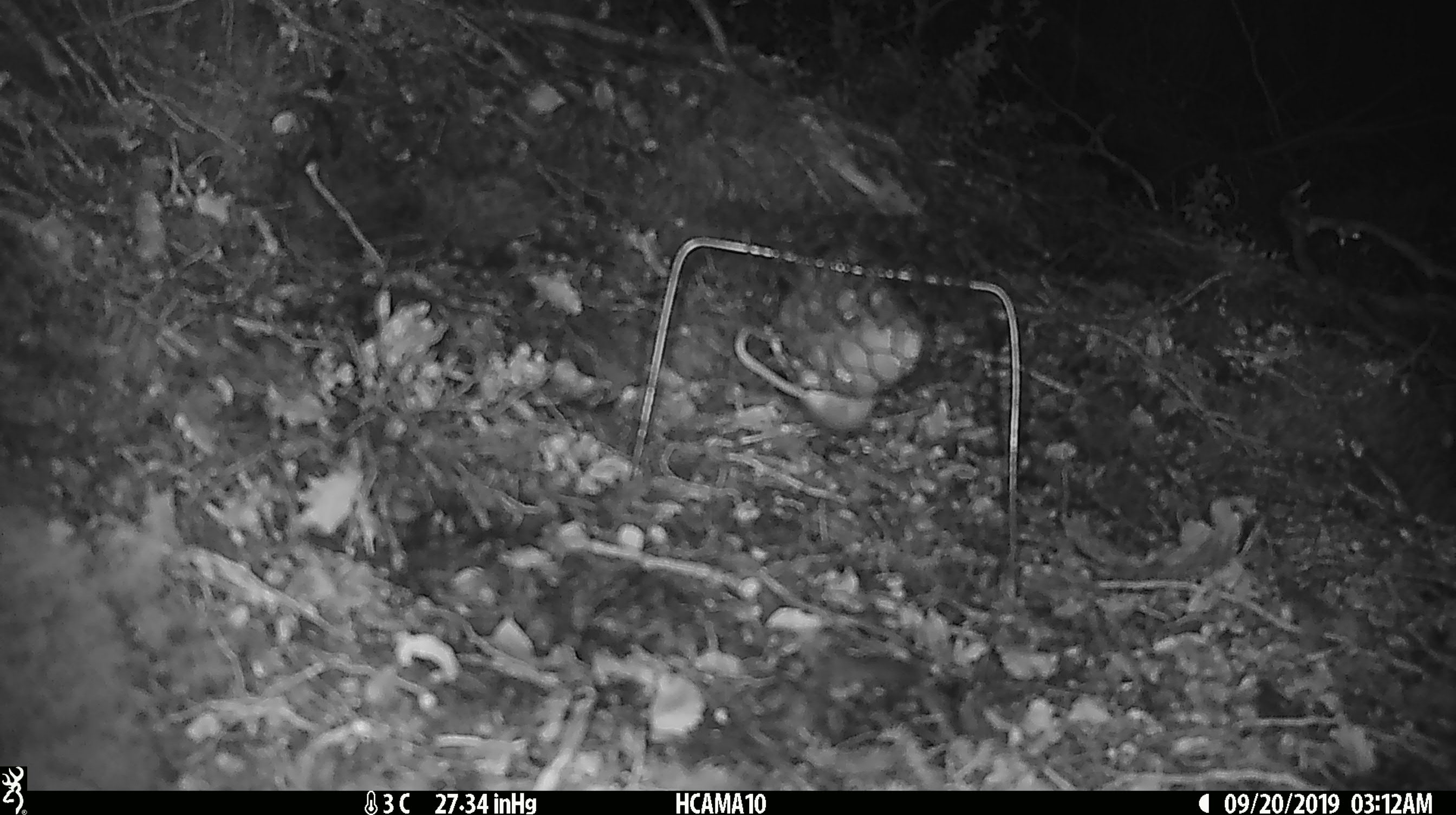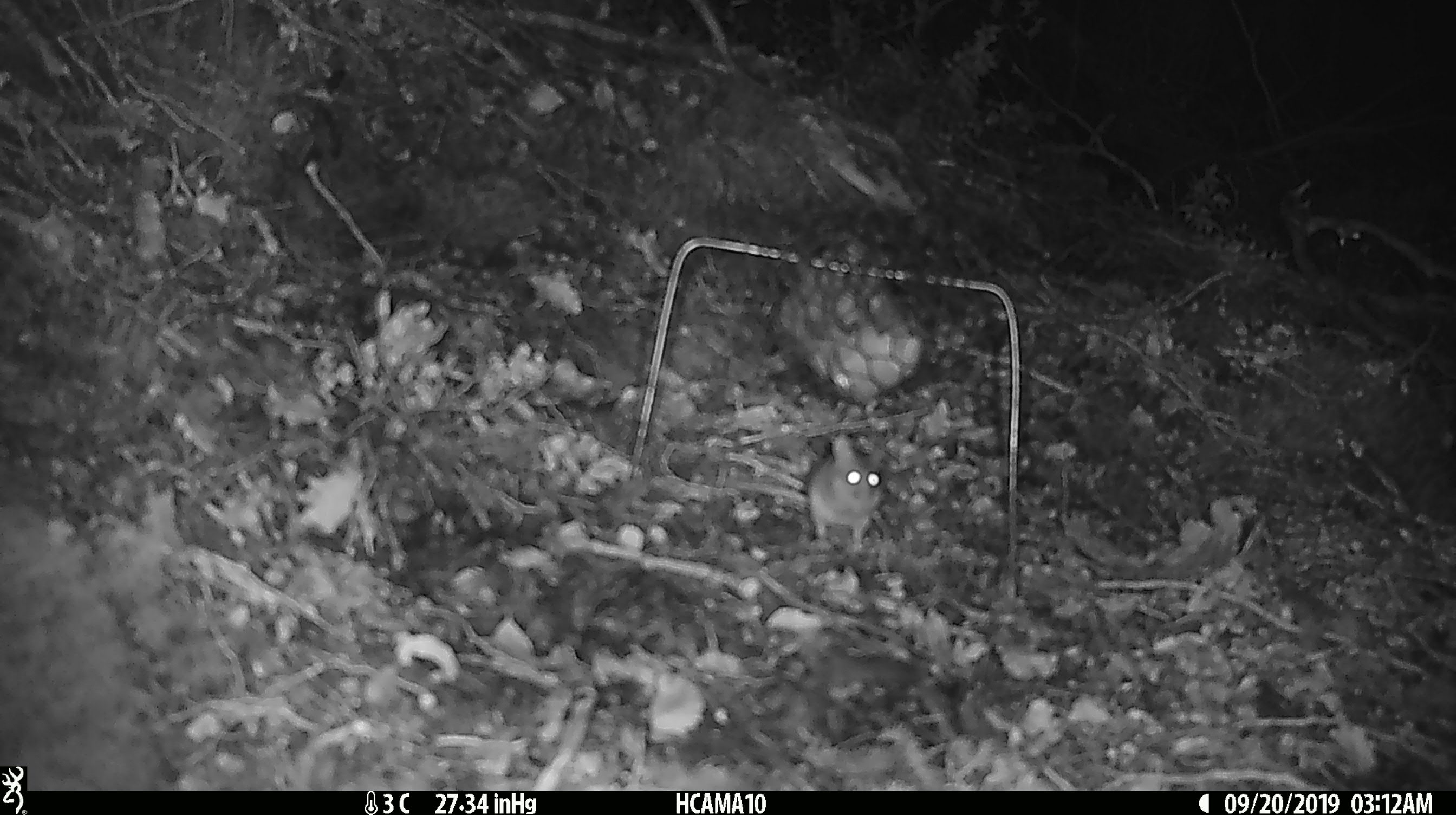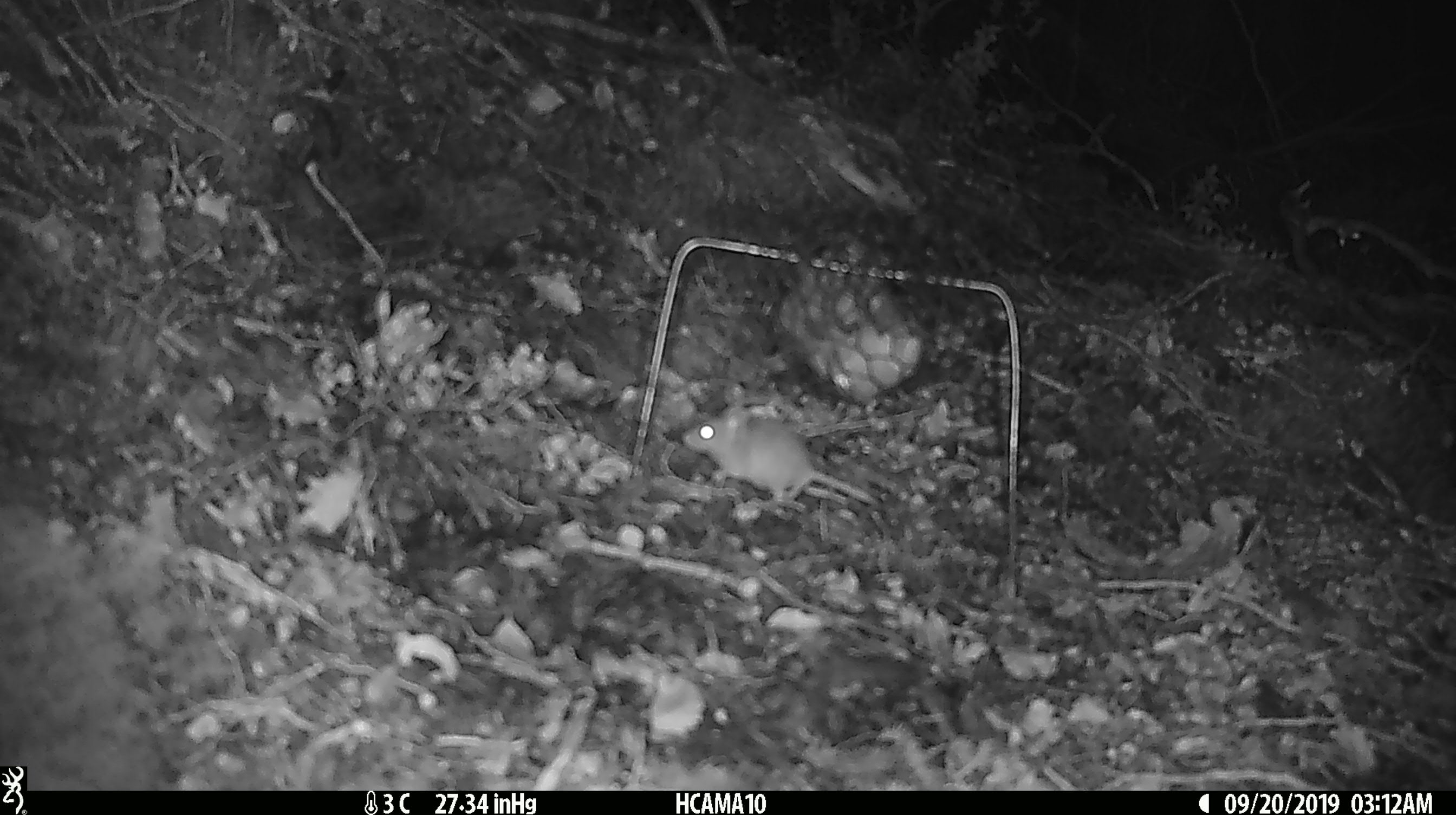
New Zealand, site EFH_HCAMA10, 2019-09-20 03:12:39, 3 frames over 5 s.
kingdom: Animalia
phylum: Chordata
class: Mammalia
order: Rodentia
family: Muridae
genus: Mus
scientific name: Mus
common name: mouse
Mouse (Mus).